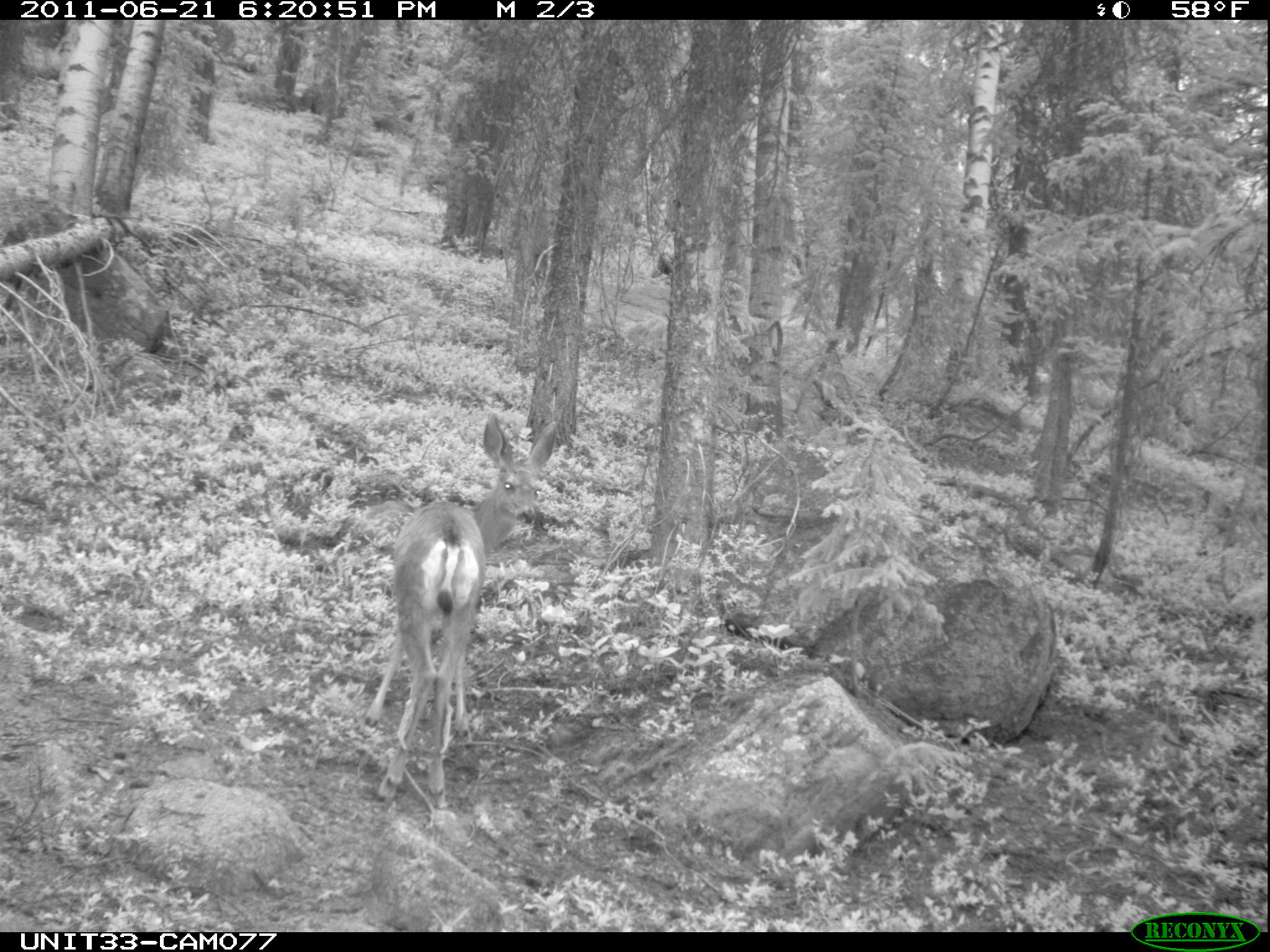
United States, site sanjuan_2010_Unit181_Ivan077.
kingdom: Animalia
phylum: Chordata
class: Mammalia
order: Artiodactyla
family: Cervidae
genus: Odocoileus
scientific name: Odocoileus hemionus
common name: mule deer